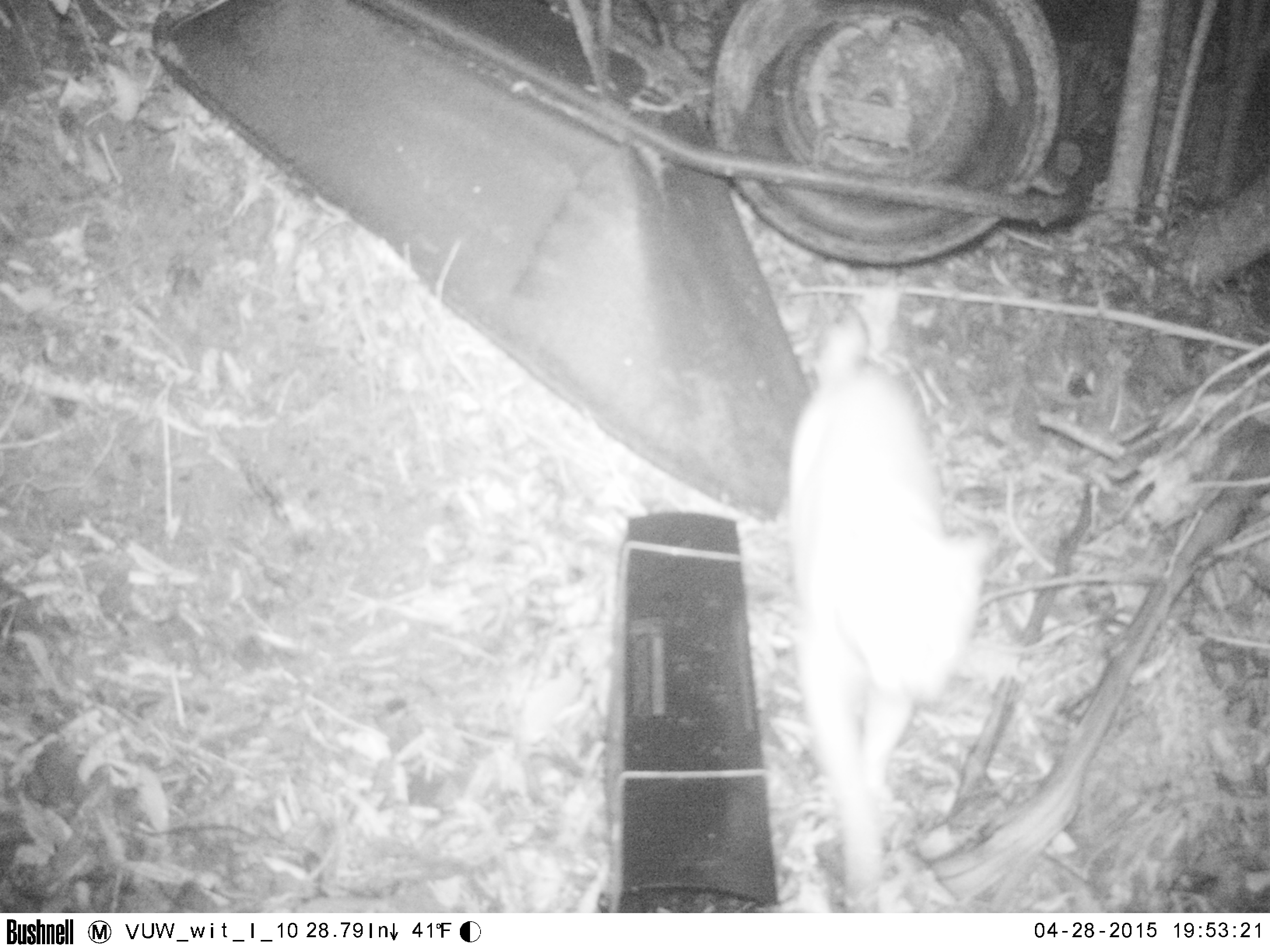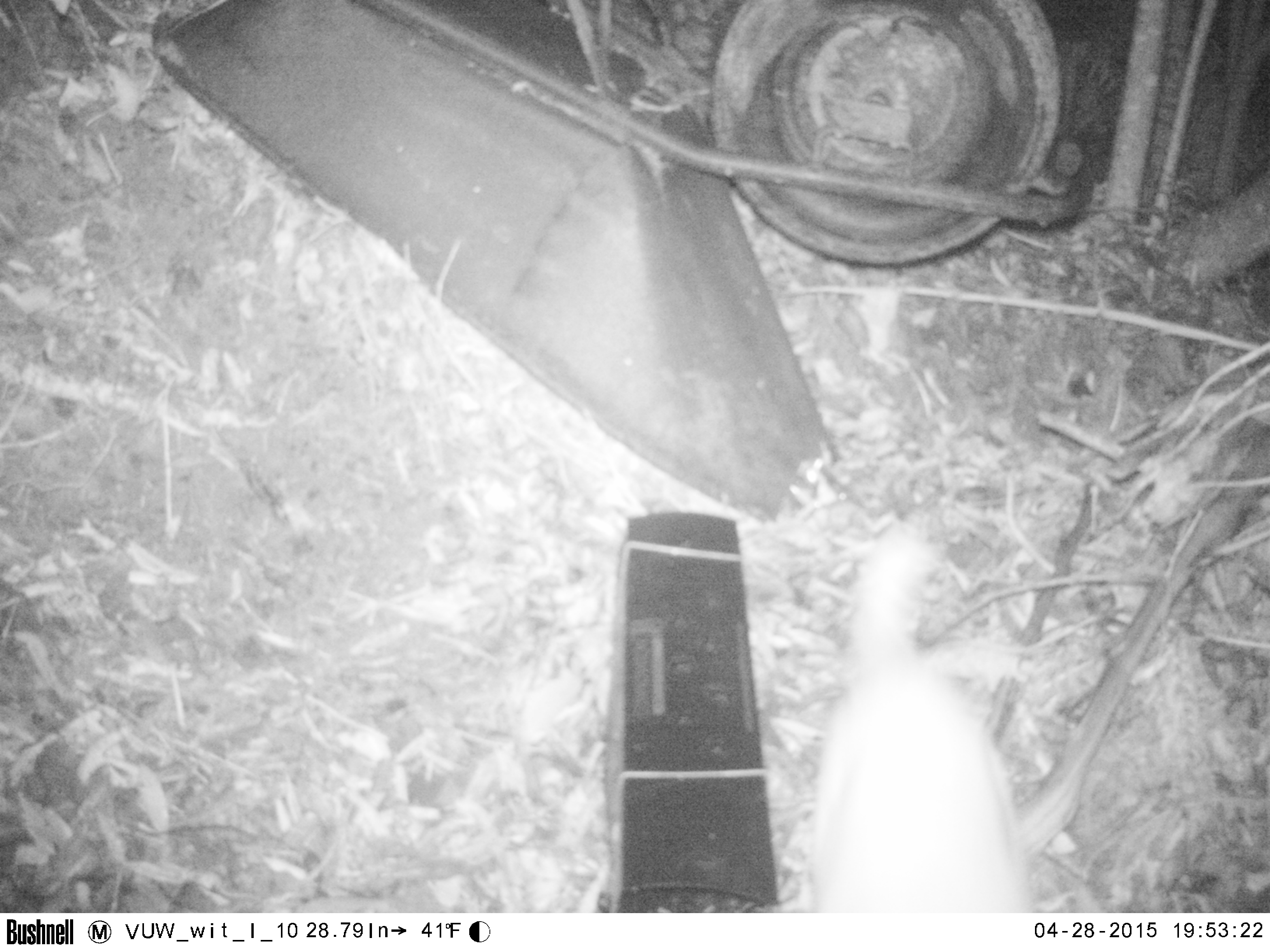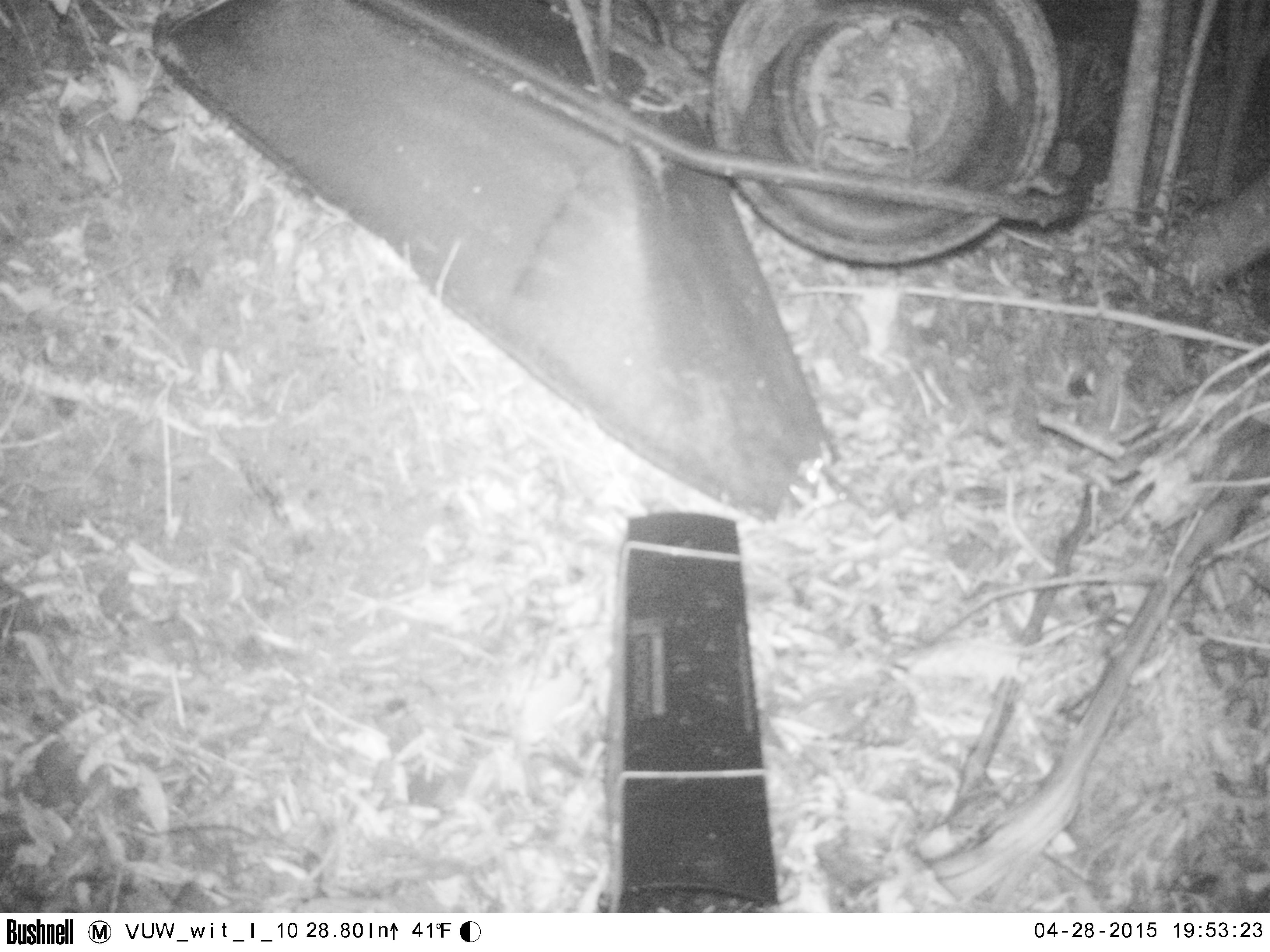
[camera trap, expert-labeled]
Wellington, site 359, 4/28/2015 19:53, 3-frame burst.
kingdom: Animalia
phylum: Chordata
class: Mammalia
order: Carnivora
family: Felidae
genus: Felis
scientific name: Felis catus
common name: cat